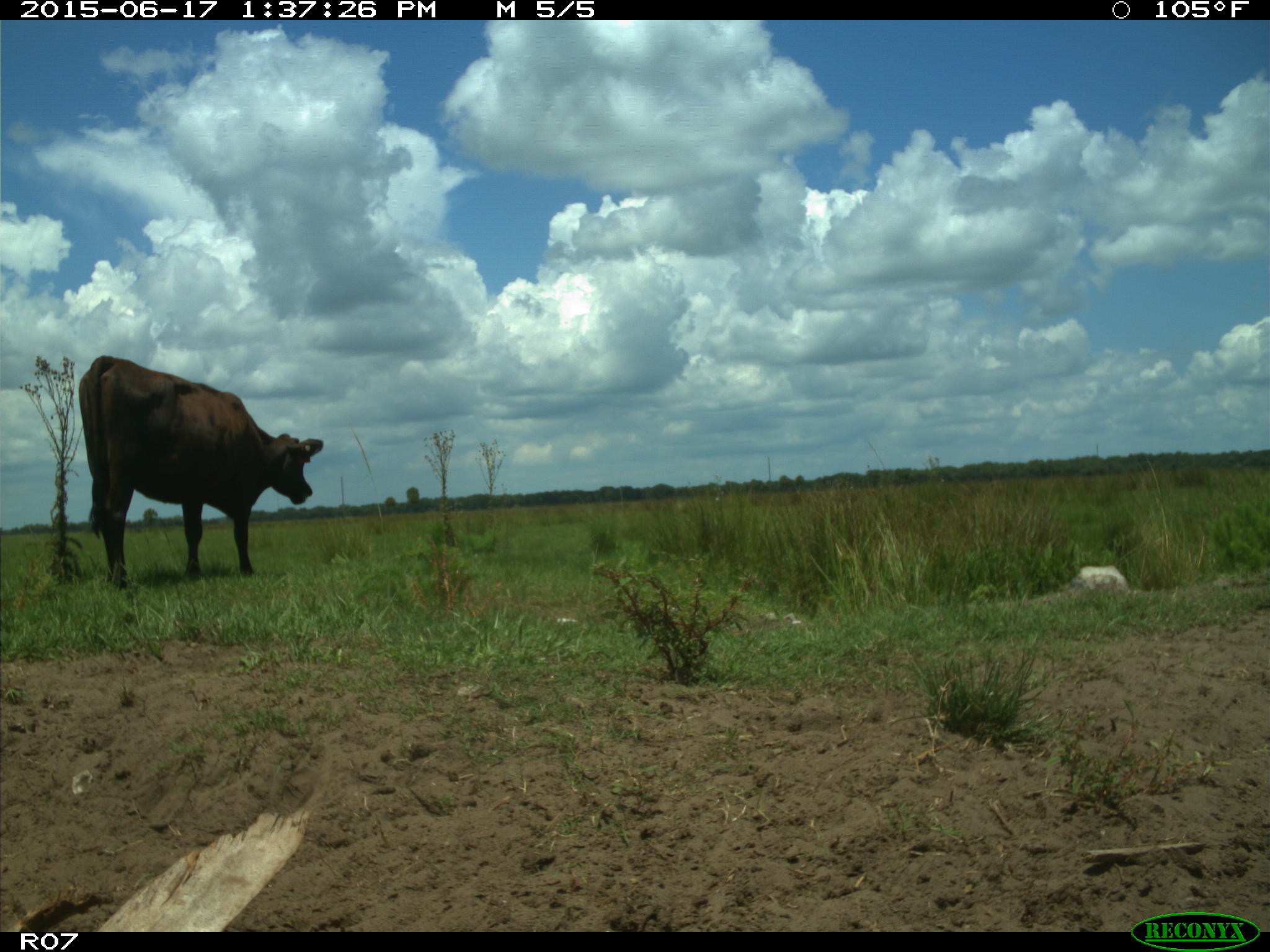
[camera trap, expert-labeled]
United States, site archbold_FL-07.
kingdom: Animalia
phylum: Chordata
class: Mammalia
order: Artiodactyla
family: Bovidae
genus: Bos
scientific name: Bos taurus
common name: domestic cow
Bos taurus (domestic cow).